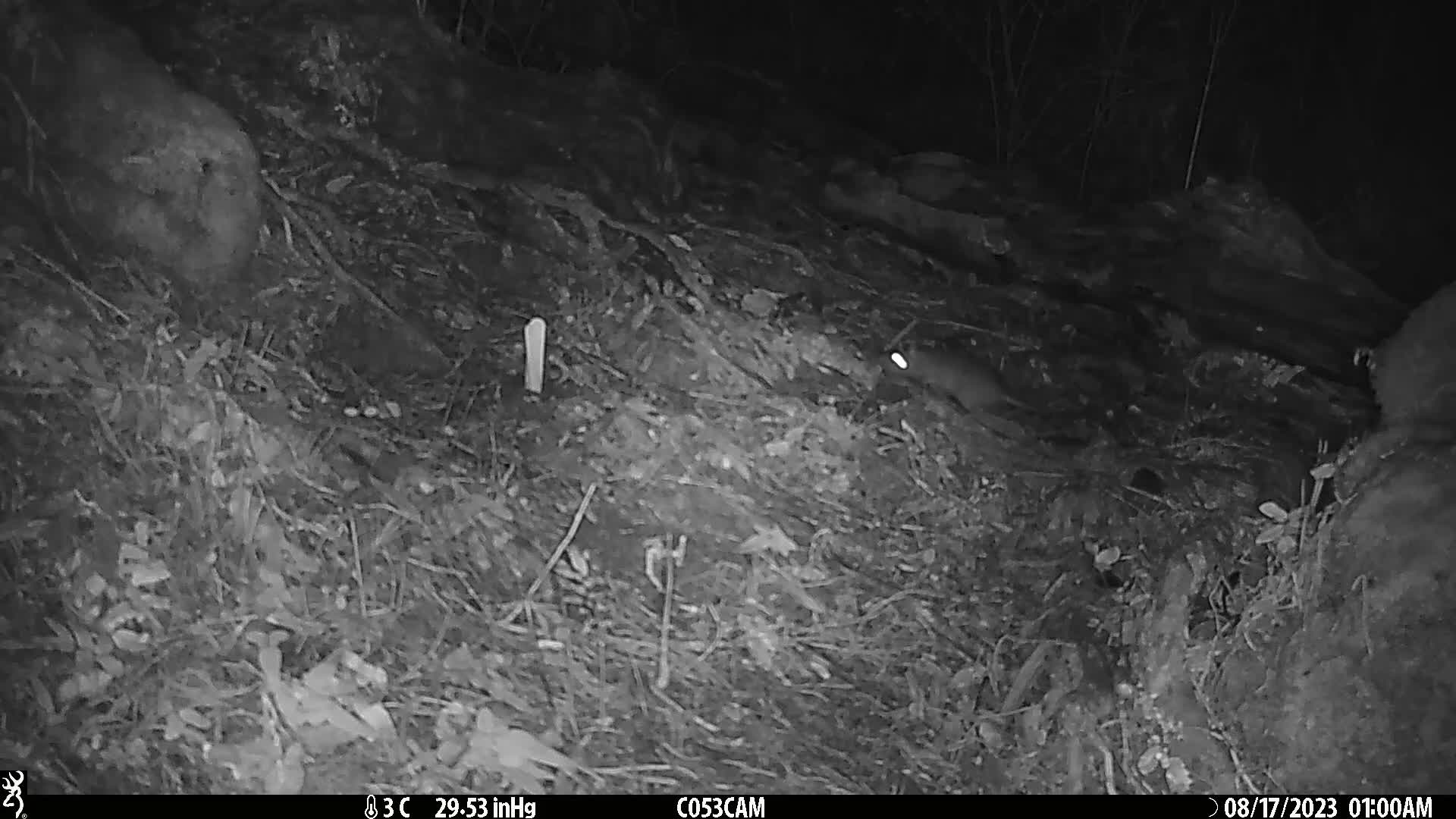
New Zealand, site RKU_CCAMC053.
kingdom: Animalia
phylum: Chordata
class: Mammalia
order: Rodentia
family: Muridae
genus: Rattus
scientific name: Rattus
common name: rat